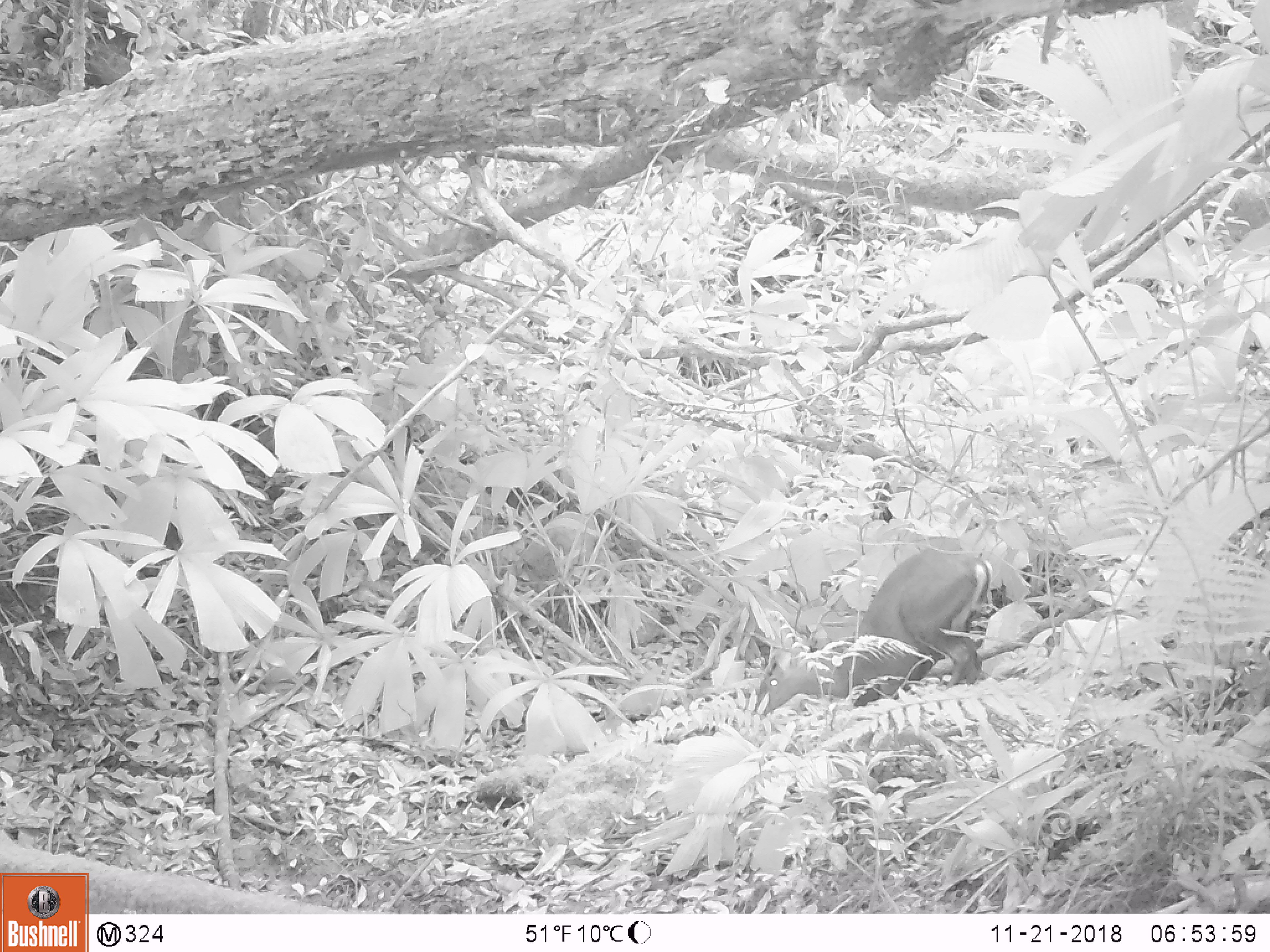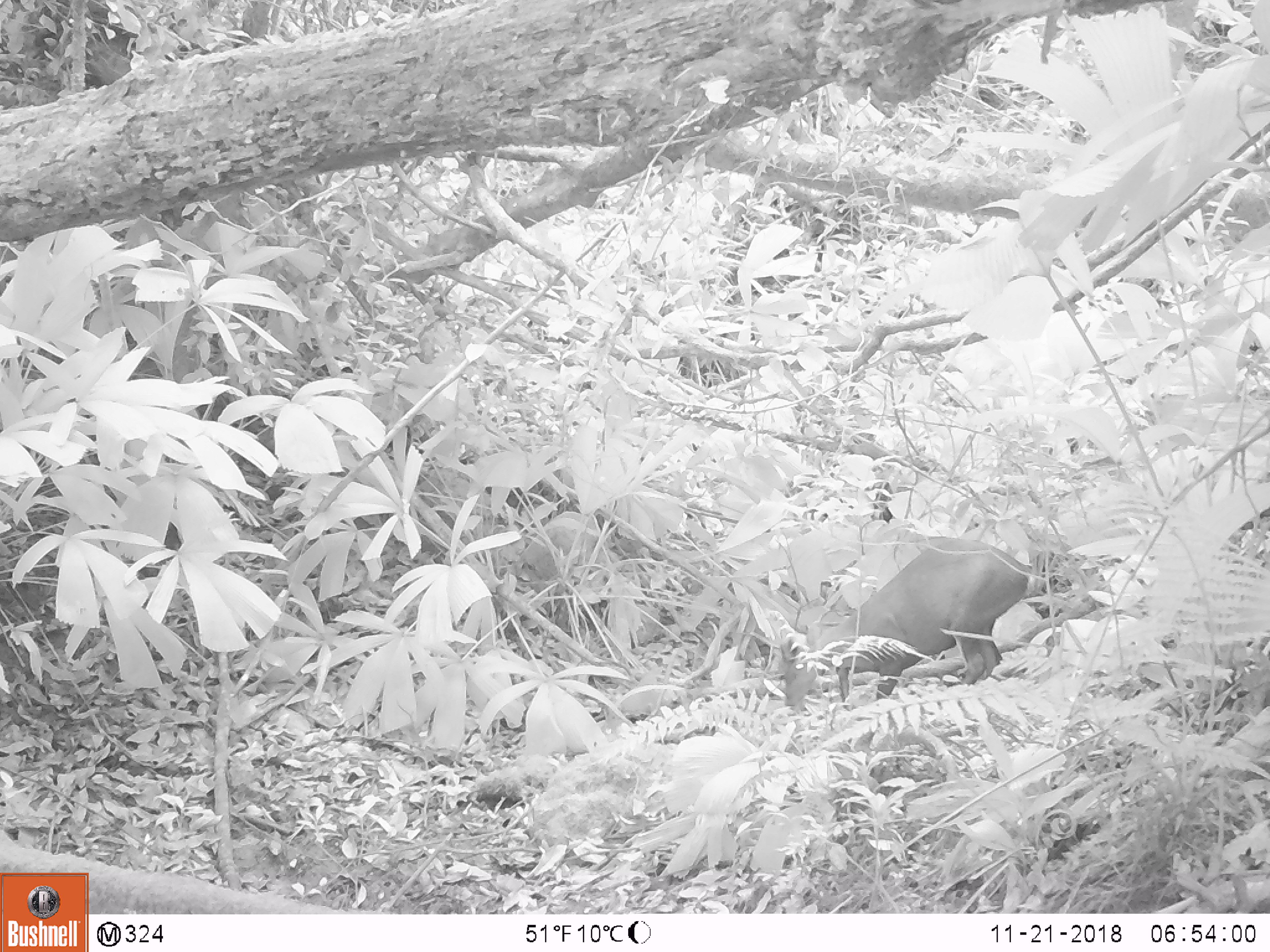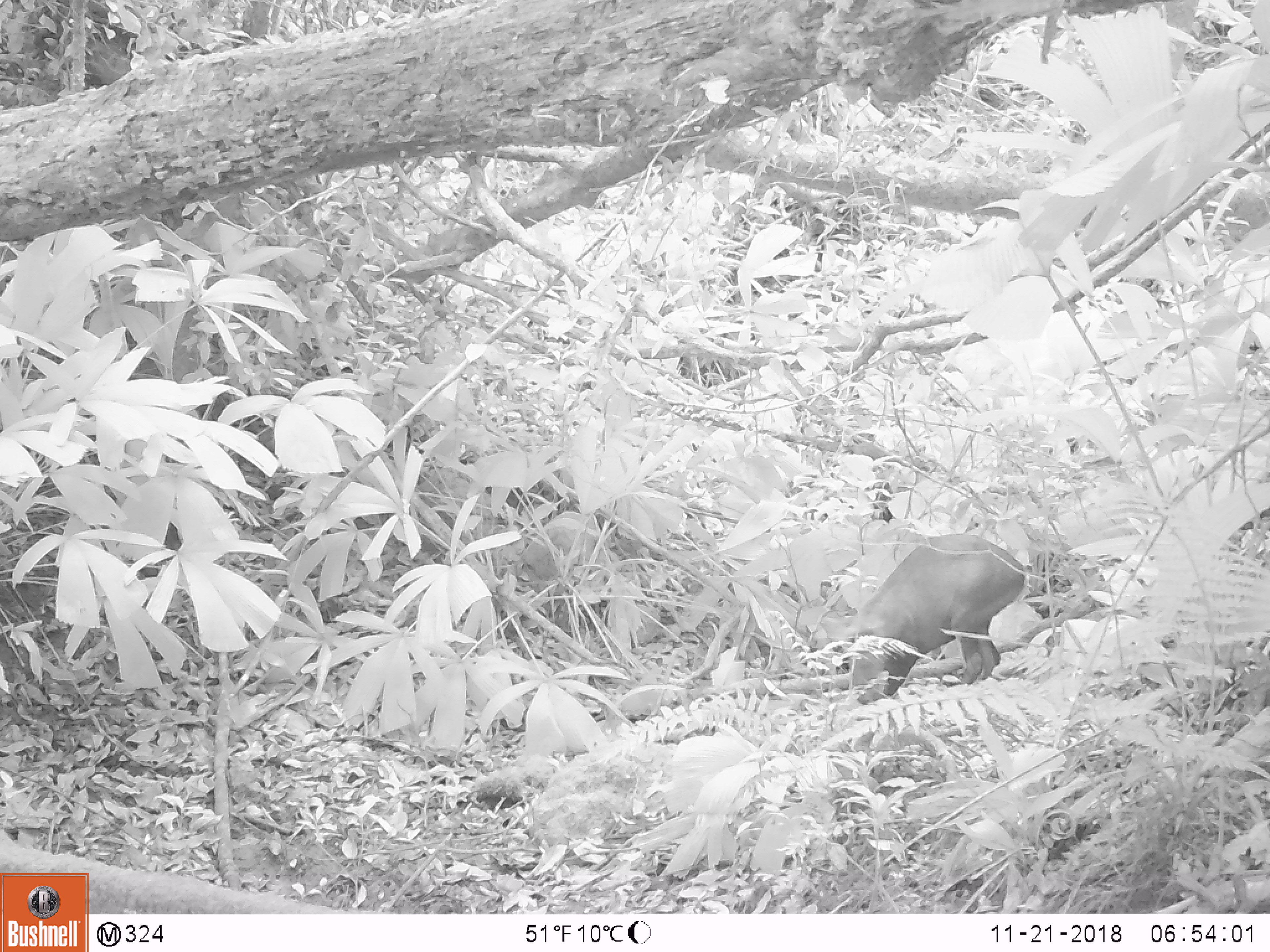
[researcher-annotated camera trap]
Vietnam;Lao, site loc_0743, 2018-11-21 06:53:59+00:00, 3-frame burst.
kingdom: Animalia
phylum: Chordata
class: Mammalia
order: Artiodactyla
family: Cervidae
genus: Muntiacus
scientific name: Muntiacus rooseveltorum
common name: roosevelt's muntjac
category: roosevelts muntjac group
Roosevelts muntjac group (roosevelt's muntjac) (Muntiacus rooseveltorum). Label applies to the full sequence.